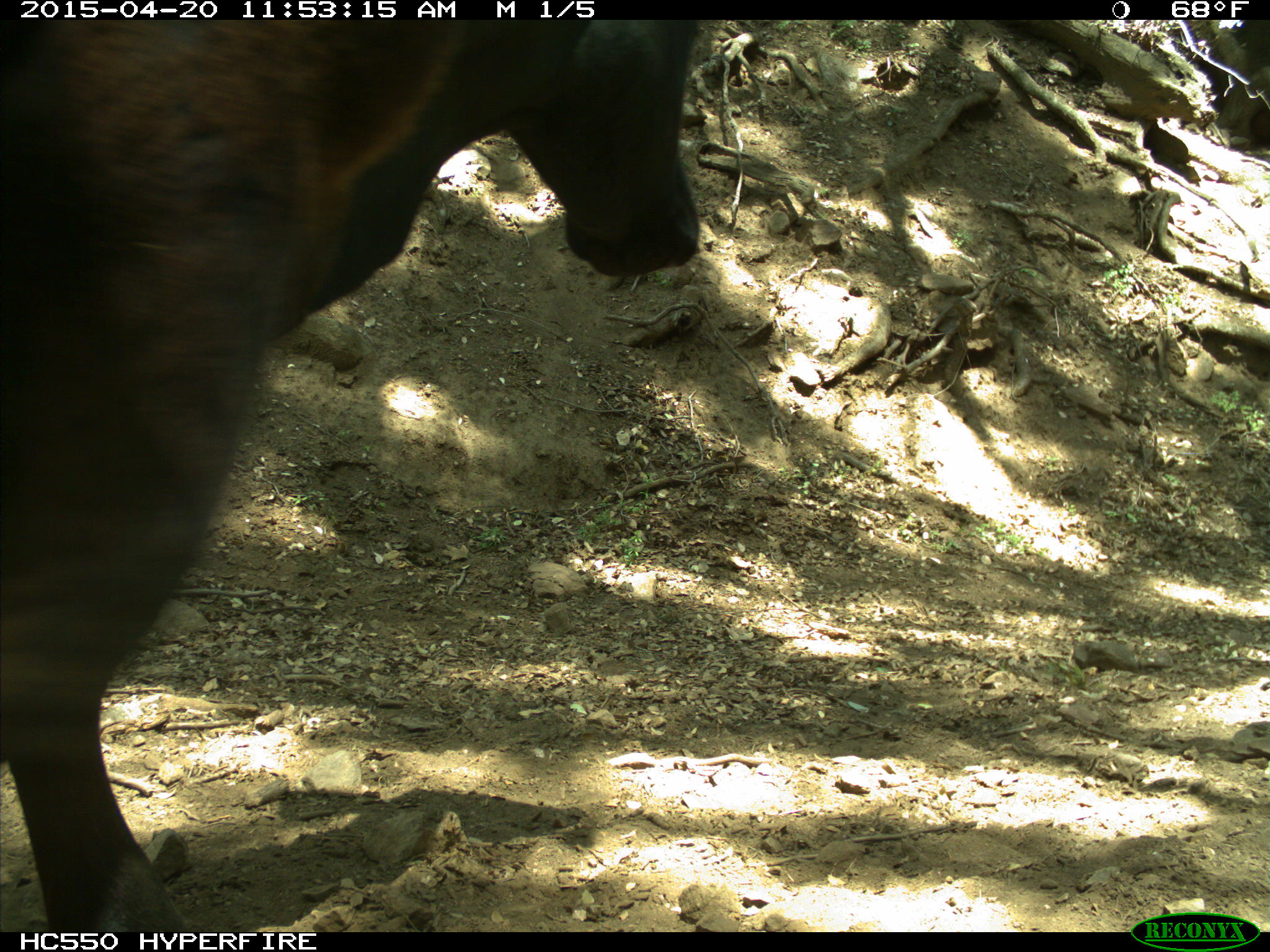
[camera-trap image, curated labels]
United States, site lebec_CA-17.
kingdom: Animalia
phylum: Chordata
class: Mammalia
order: Artiodactyla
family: Bovidae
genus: Bos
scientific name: Bos taurus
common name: domestic cow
Bos taurus (domestic cow).